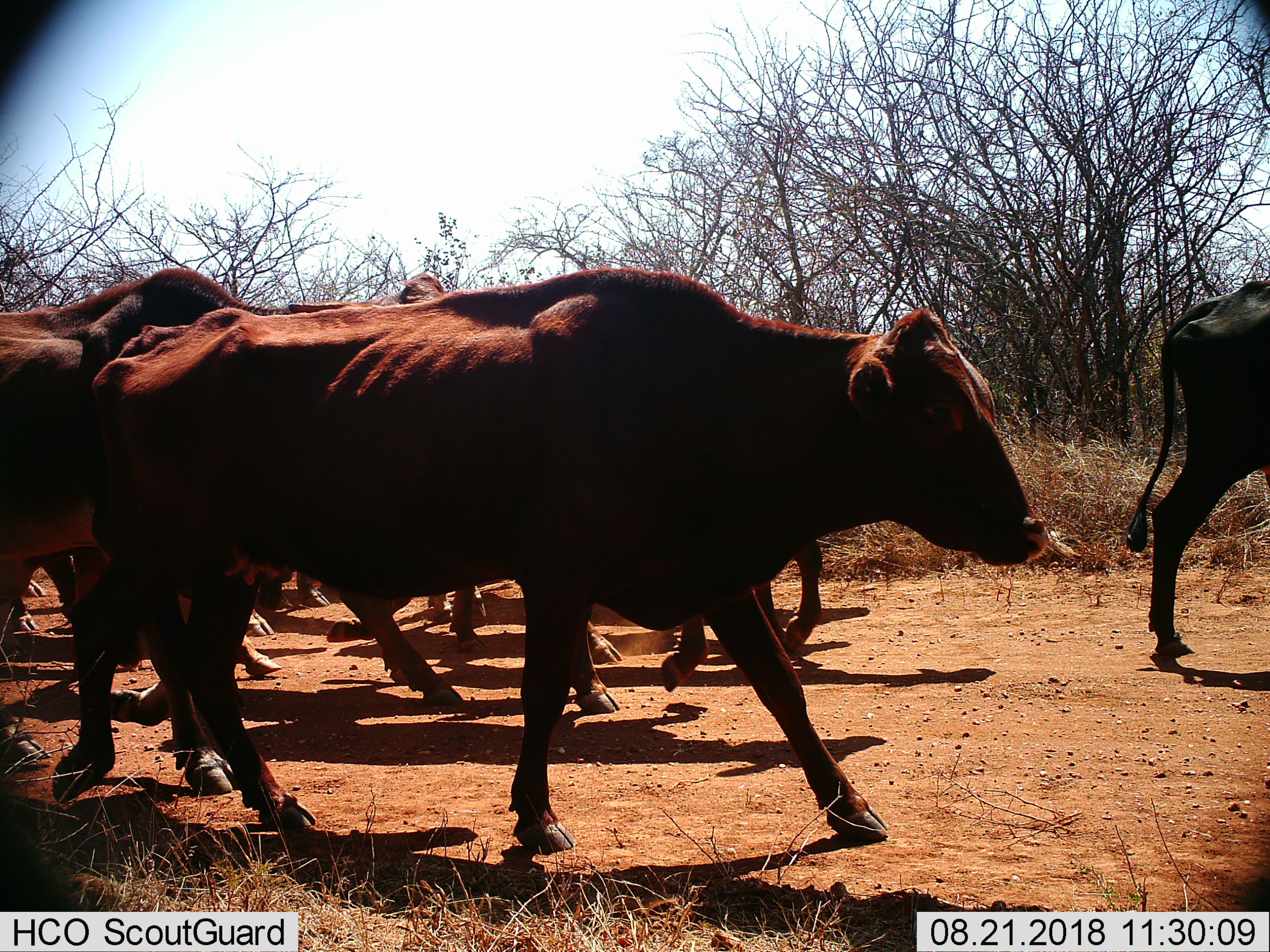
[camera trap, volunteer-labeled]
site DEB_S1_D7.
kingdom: Animalia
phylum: Chordata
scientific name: Vertebrata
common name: domestic animal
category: domesticanimal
Domesticanimal (domestic animal) (Vertebrata), count 7. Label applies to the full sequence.